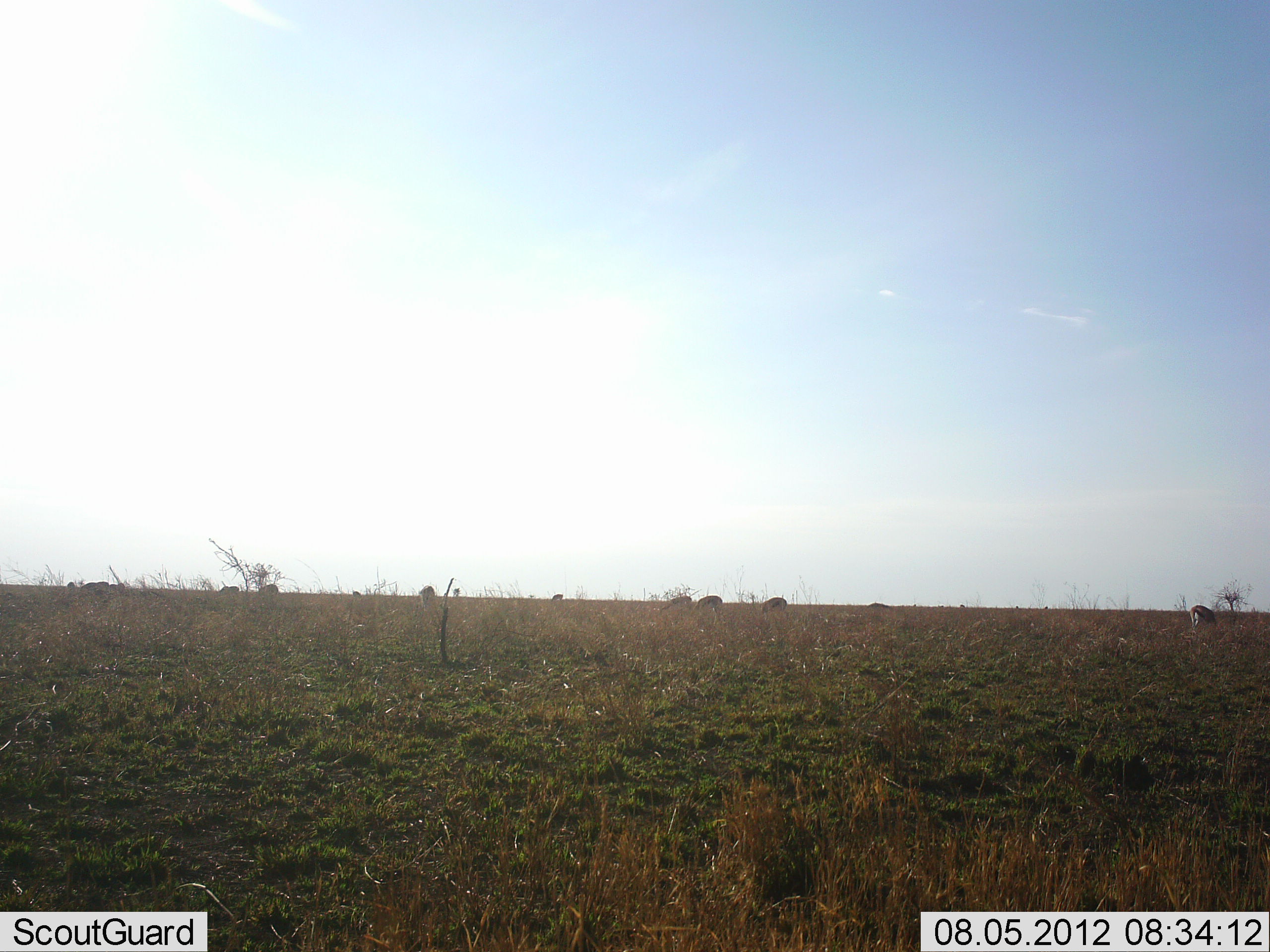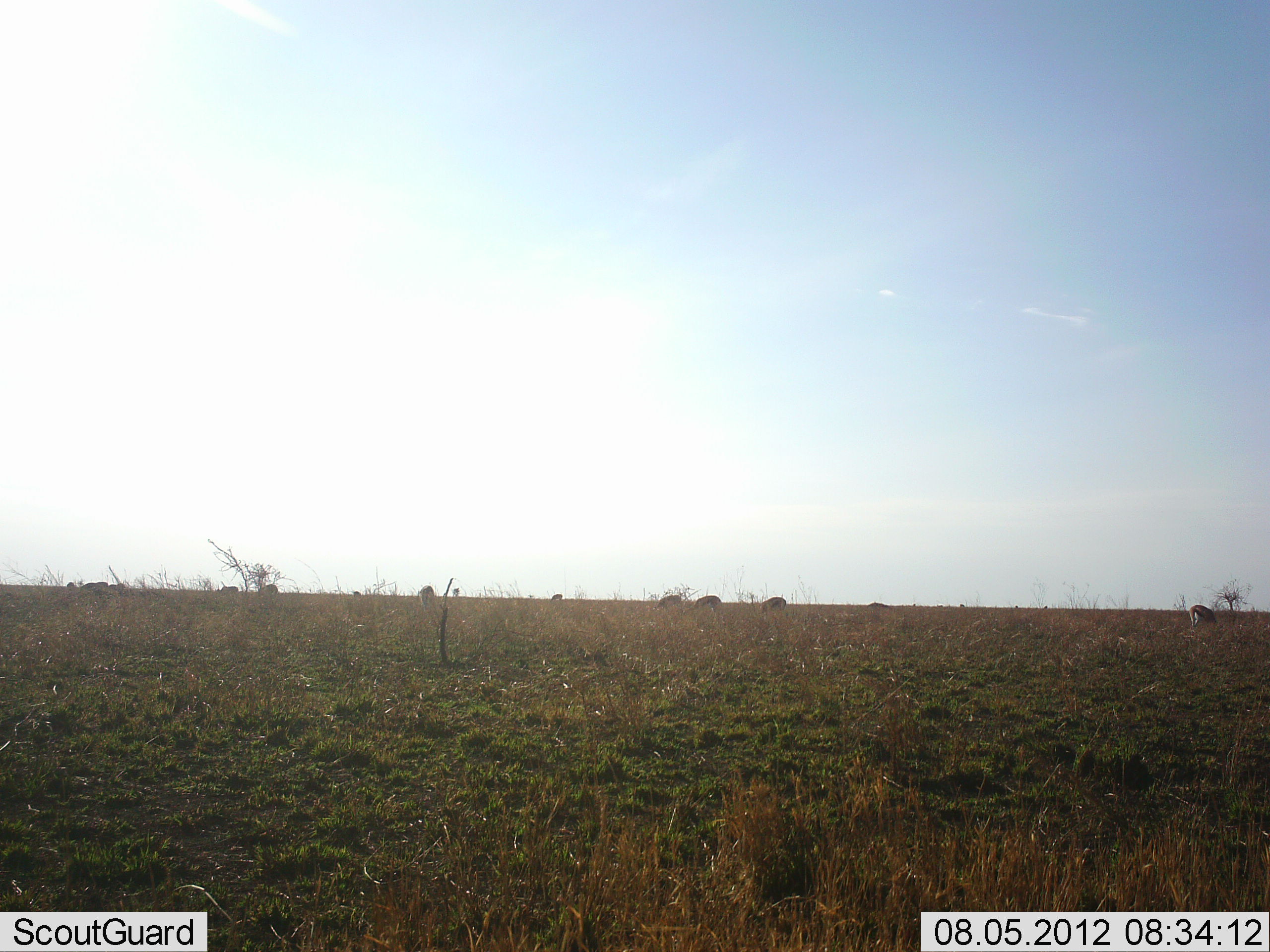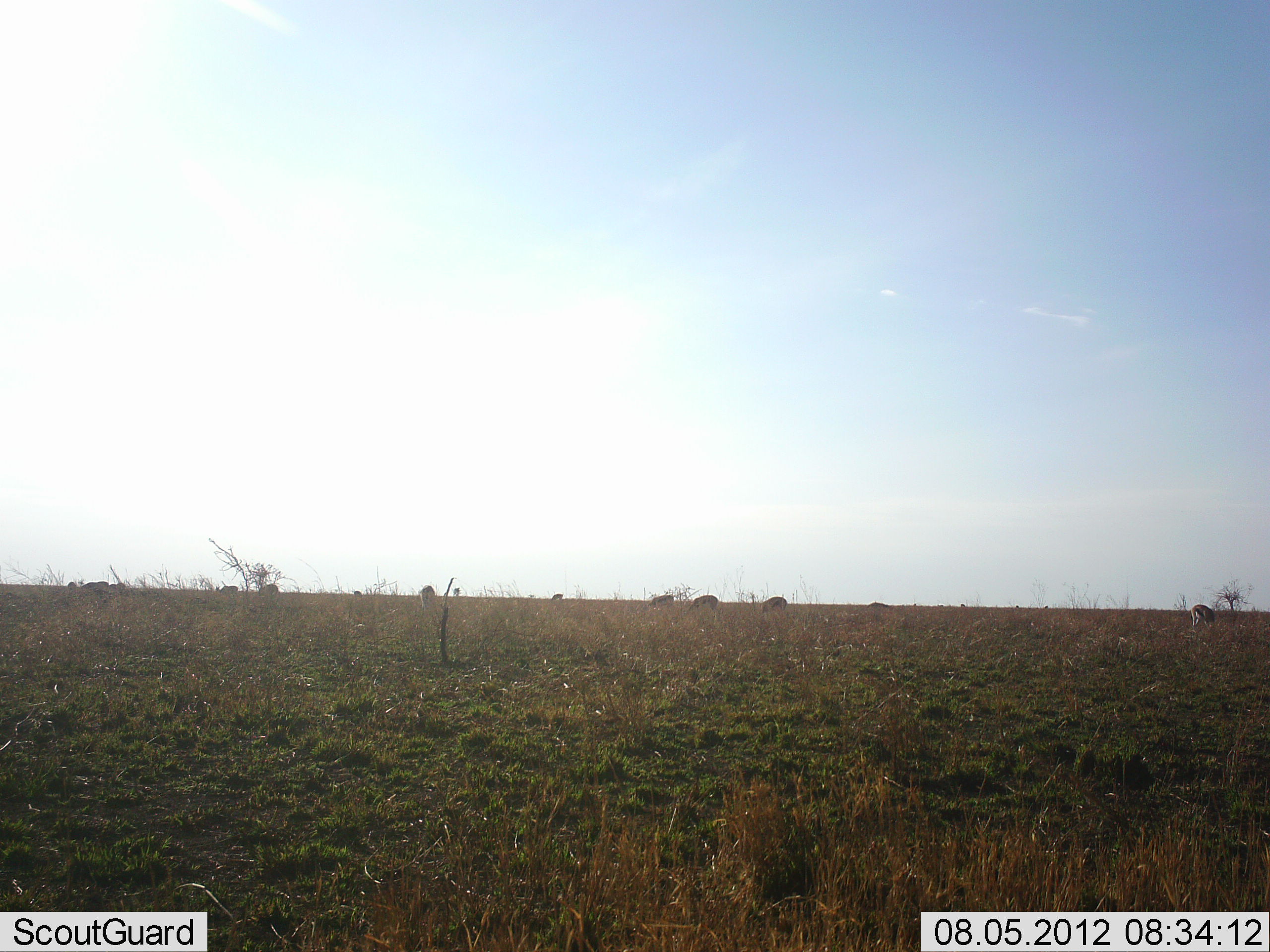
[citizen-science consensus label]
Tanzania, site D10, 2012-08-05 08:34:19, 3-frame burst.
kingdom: Animalia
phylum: Chordata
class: Mammalia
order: Artiodactyla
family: Bovidae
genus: Eudorcas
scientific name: Eudorcas thomsonii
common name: thomson's gazelle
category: gazellethomsons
Gazellethomsons (thomson's gazelle) (Eudorcas thomsonii), count 6. Behavior (volunteer vote fractions): standing 40%, resting 0%, moving 40%, interacting 0%. Young present (vote fraction): 0%. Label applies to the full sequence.